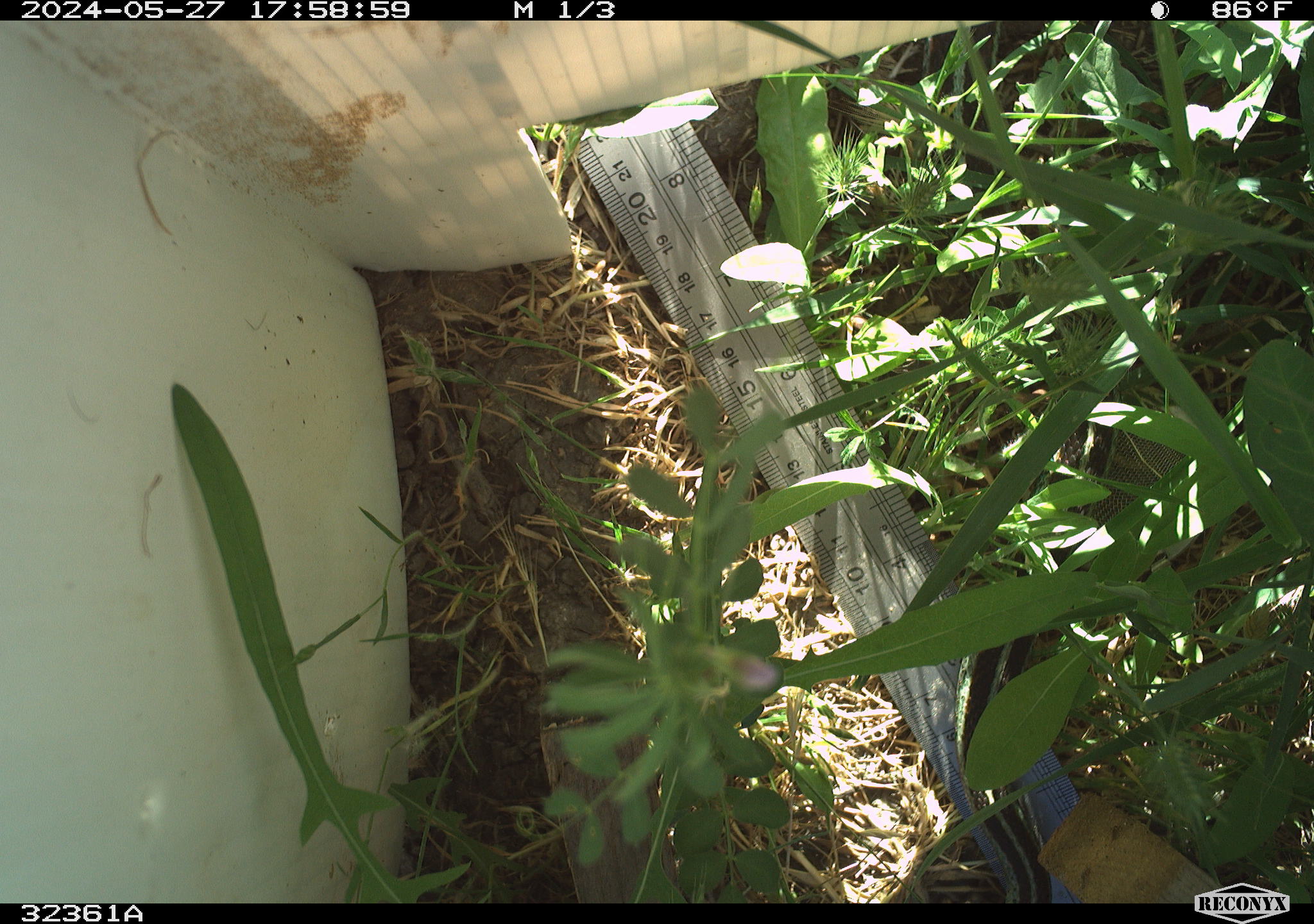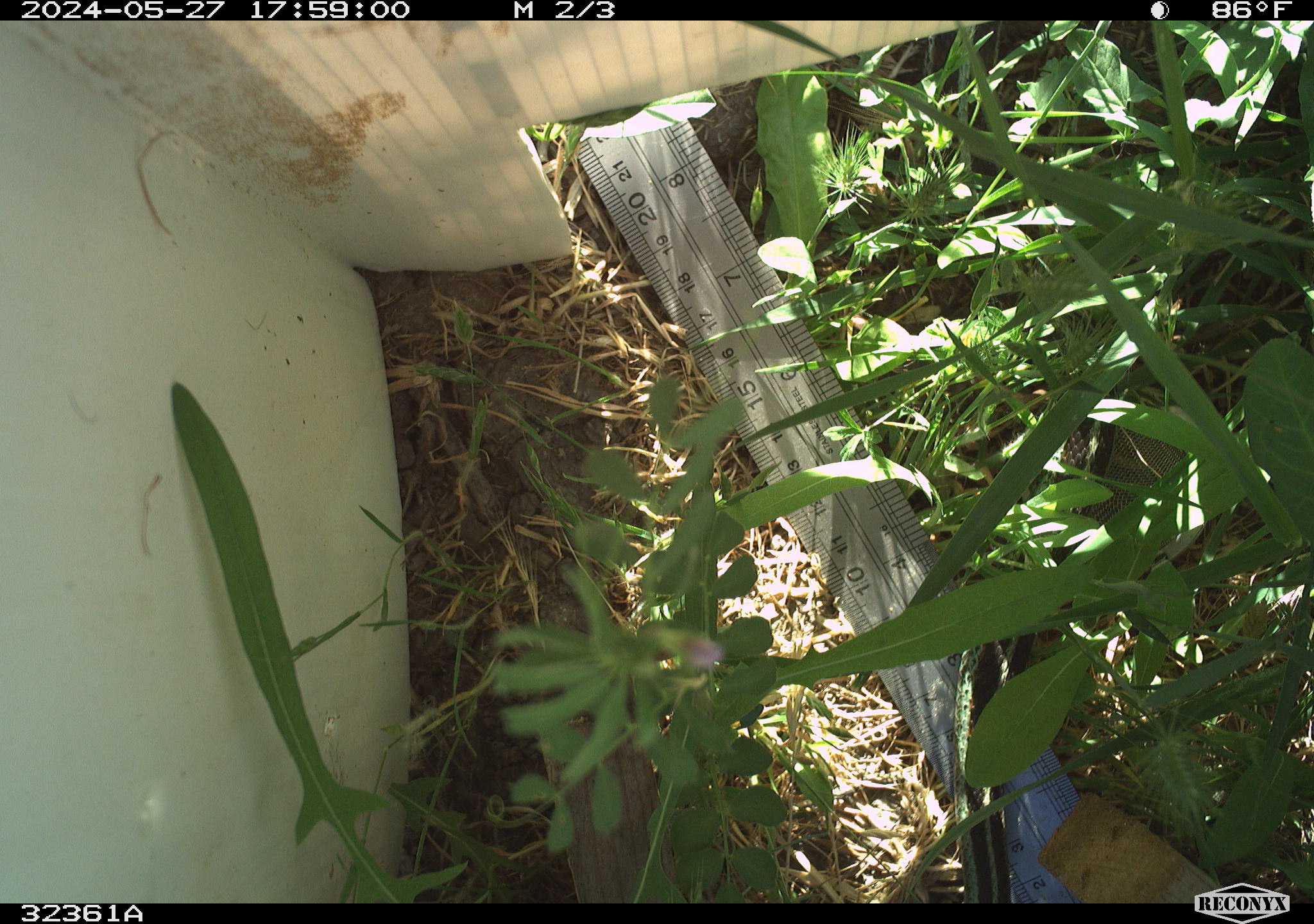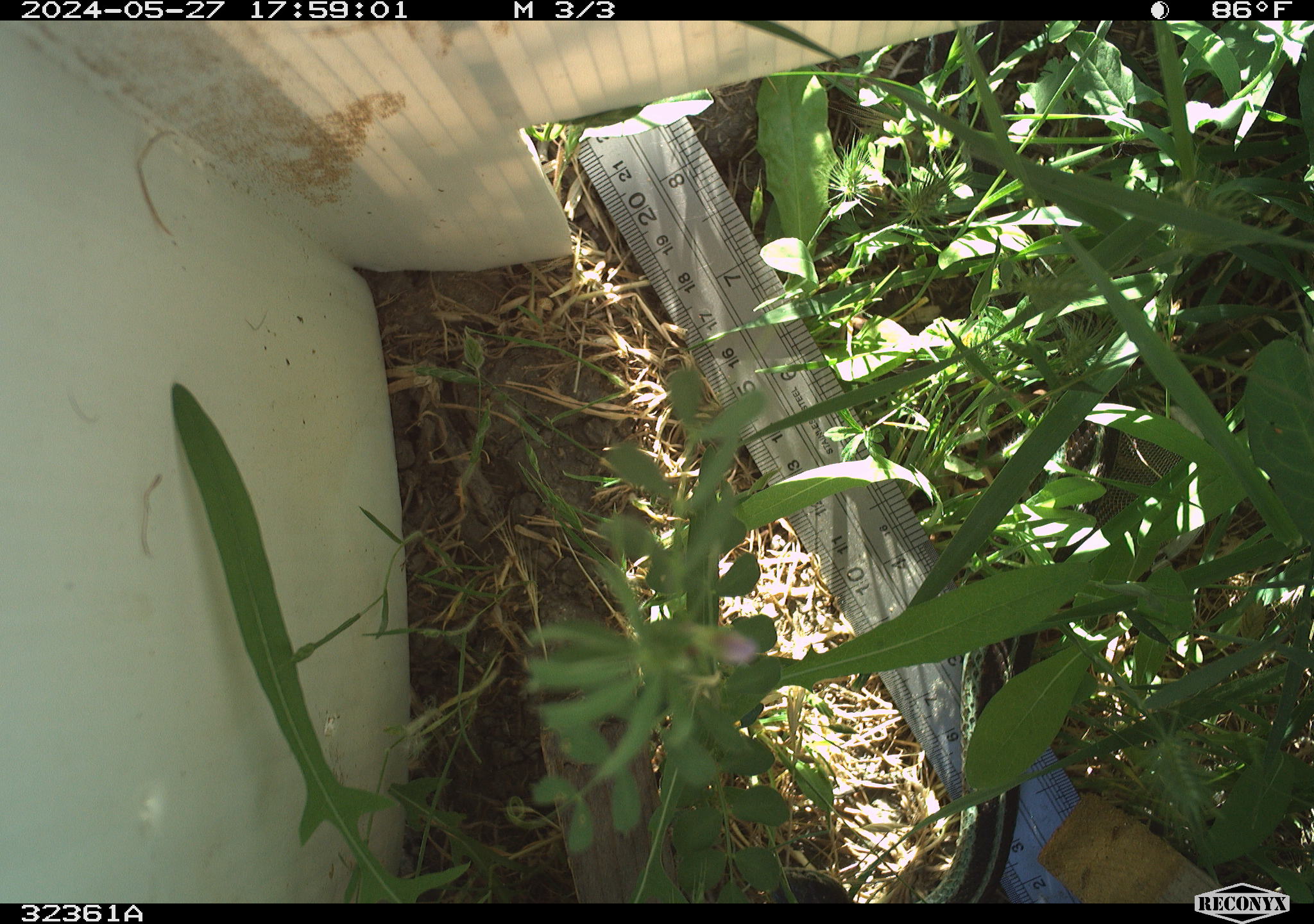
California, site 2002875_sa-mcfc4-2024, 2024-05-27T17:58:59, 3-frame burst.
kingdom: Animalia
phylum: Chordata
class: Reptilia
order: Squamata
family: Colubridae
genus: Thamnophis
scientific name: Thamnophis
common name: american gartersnakes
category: thamnophis species